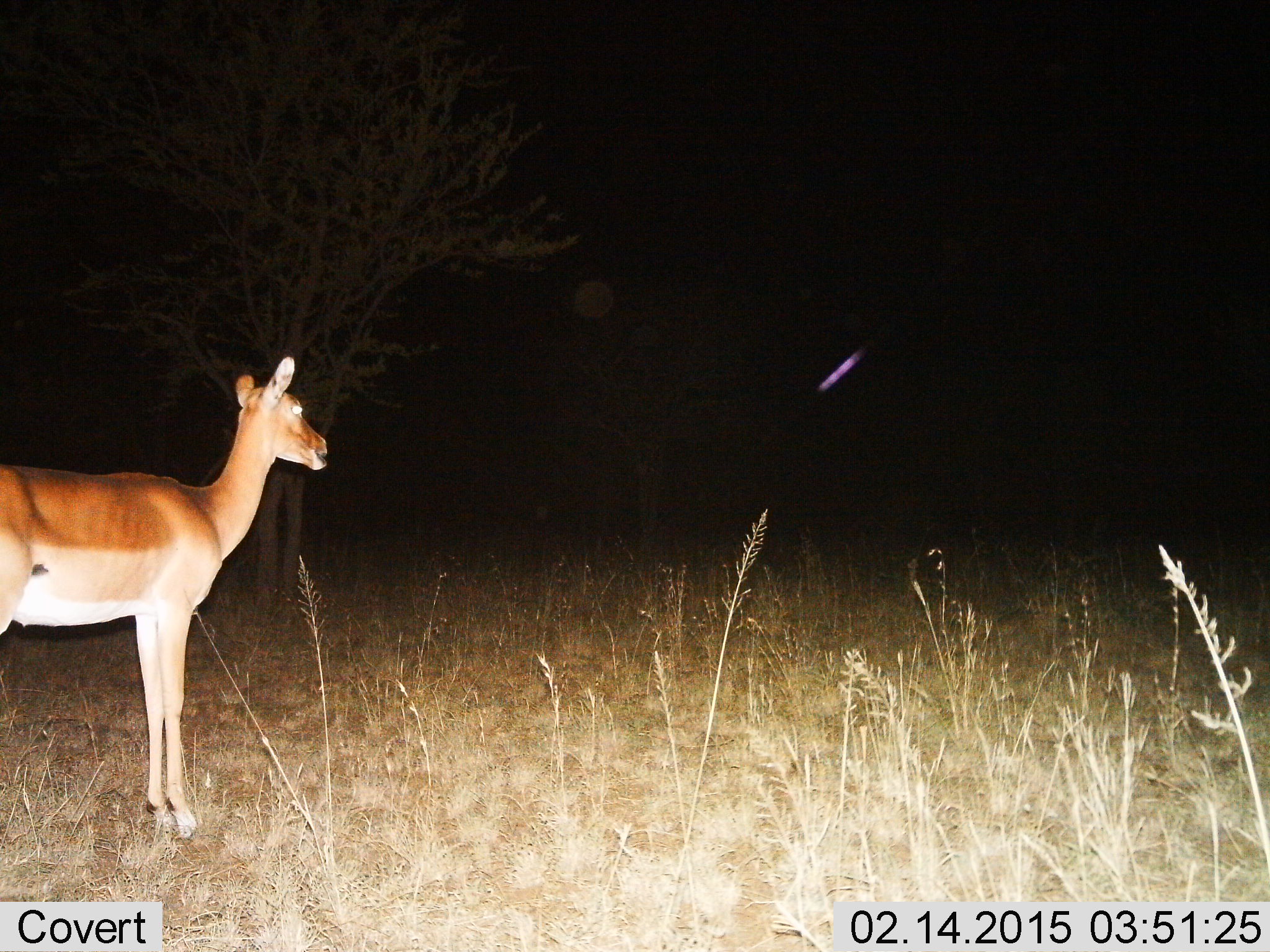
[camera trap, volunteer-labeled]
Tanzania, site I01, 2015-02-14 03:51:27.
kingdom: Animalia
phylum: Chordata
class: Mammalia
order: Artiodactyla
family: Bovidae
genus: Aepyceros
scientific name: Aepyceros melampus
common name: impala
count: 1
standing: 100%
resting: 0%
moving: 0%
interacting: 0%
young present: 0%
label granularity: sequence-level